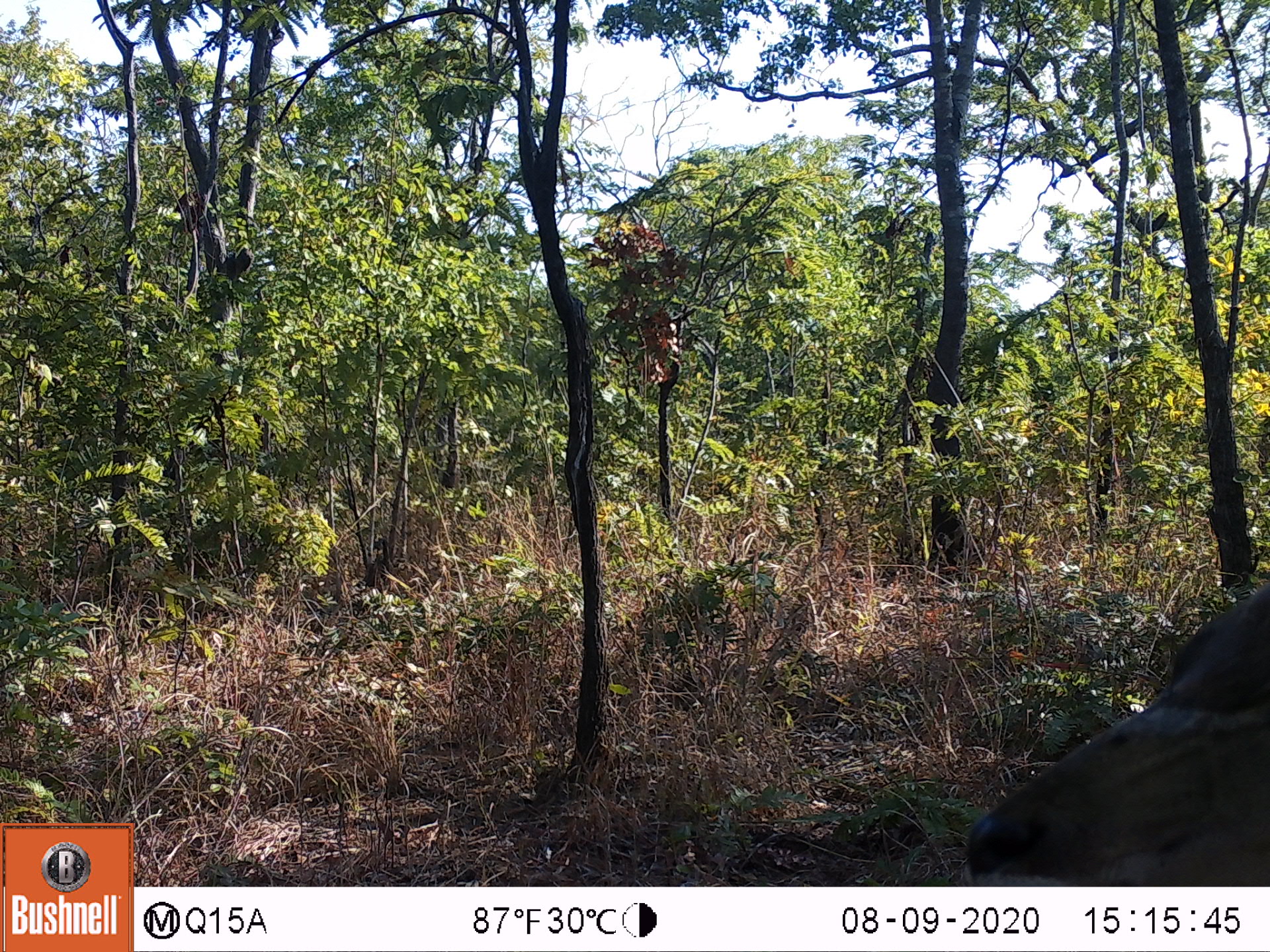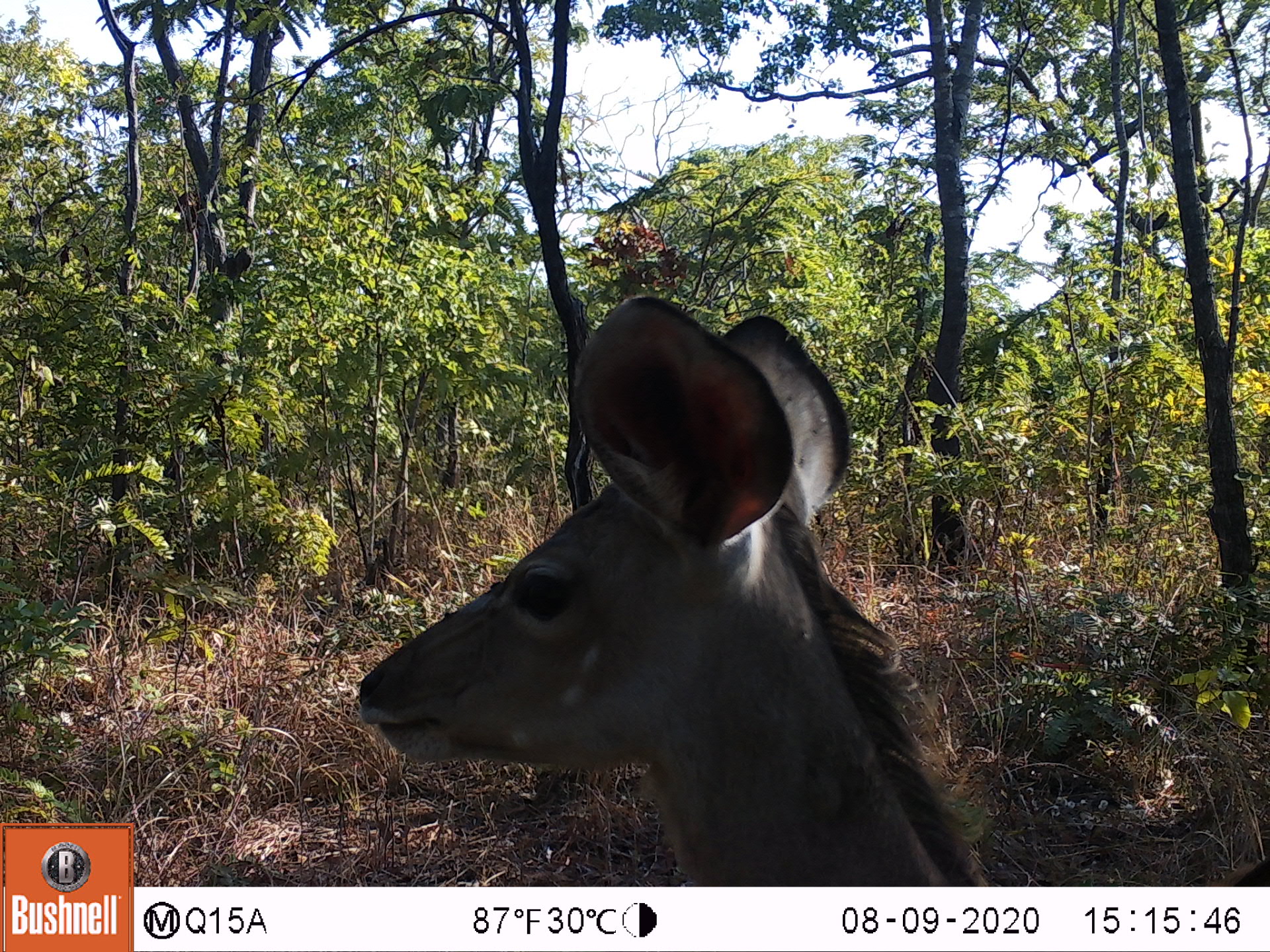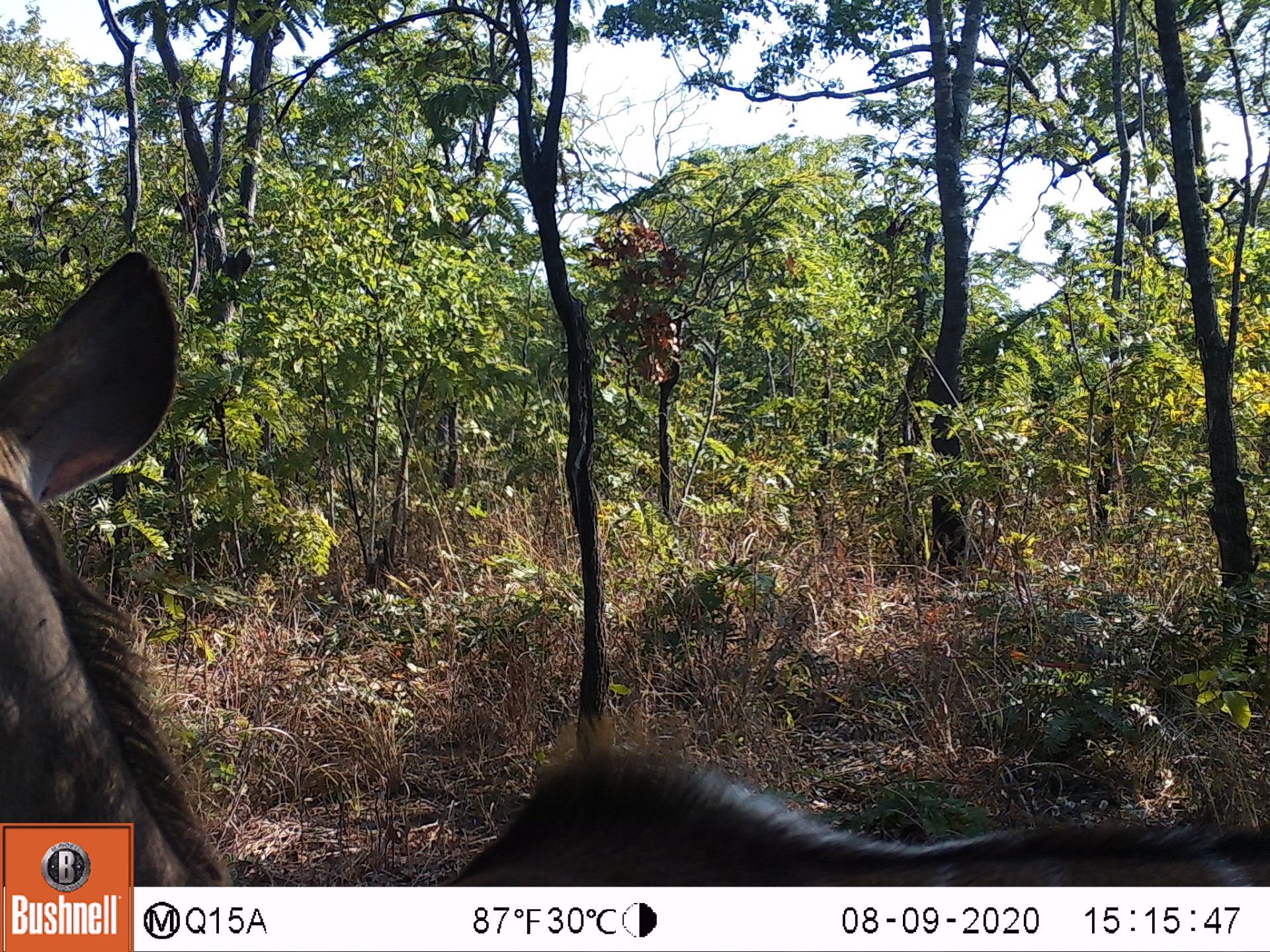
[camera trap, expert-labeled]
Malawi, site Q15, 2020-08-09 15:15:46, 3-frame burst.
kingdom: Animalia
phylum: Chordata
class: Mammalia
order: Artiodactyla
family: Bovidae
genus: Tragelaphus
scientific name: Tragelaphus strepsiceros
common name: greater kudu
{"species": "greater kudu (Tragelaphus strepsiceros)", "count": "1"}